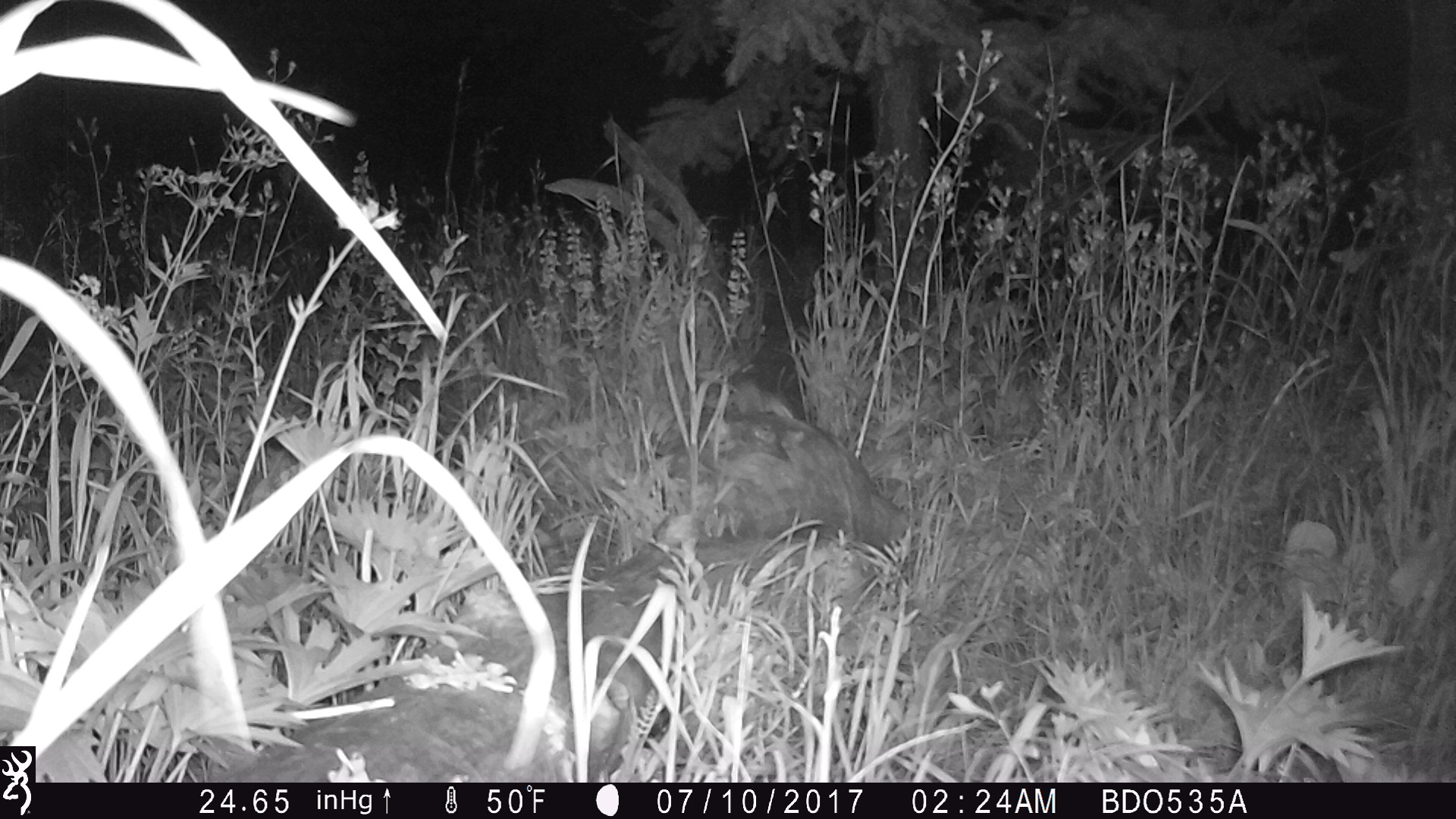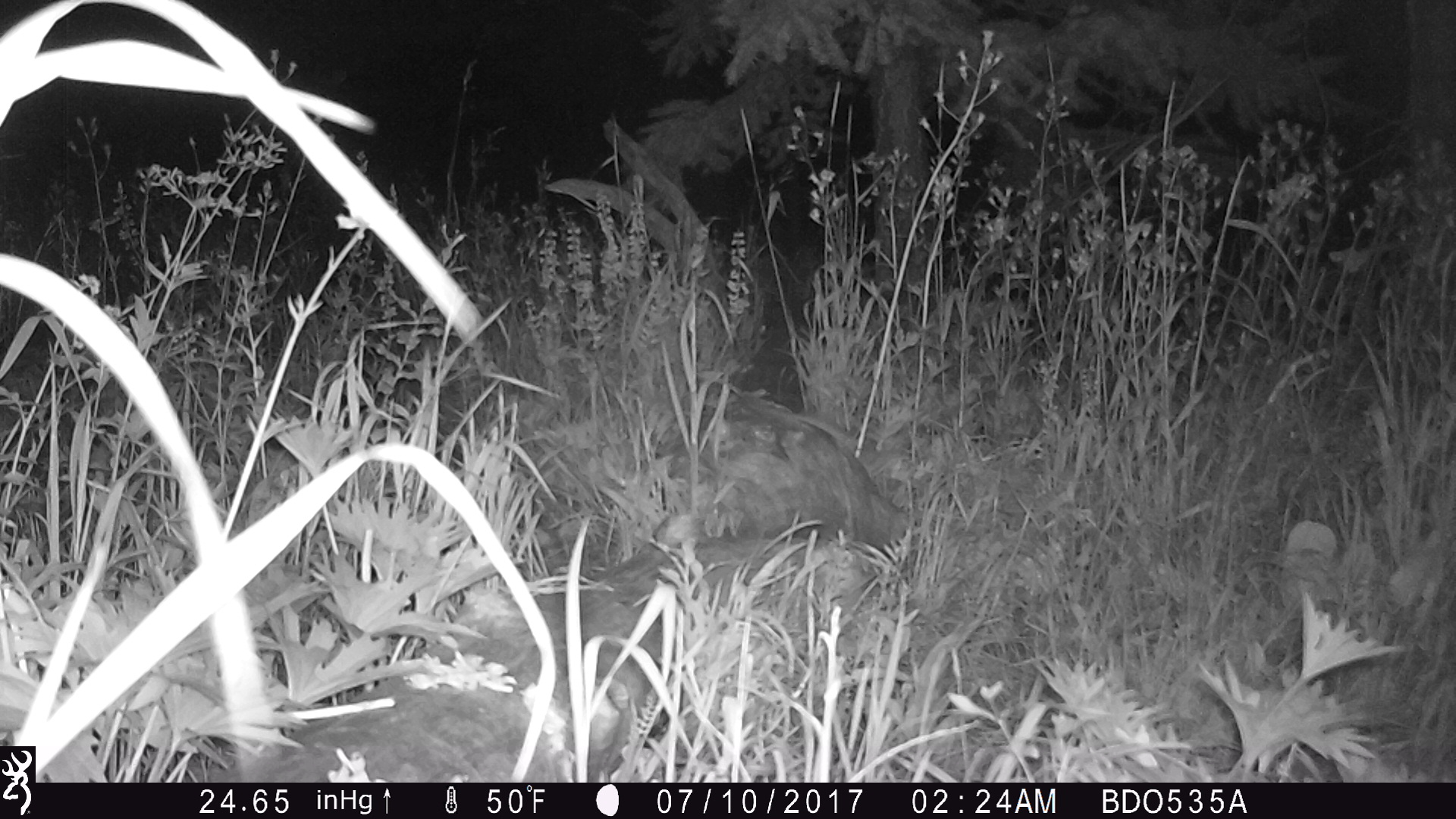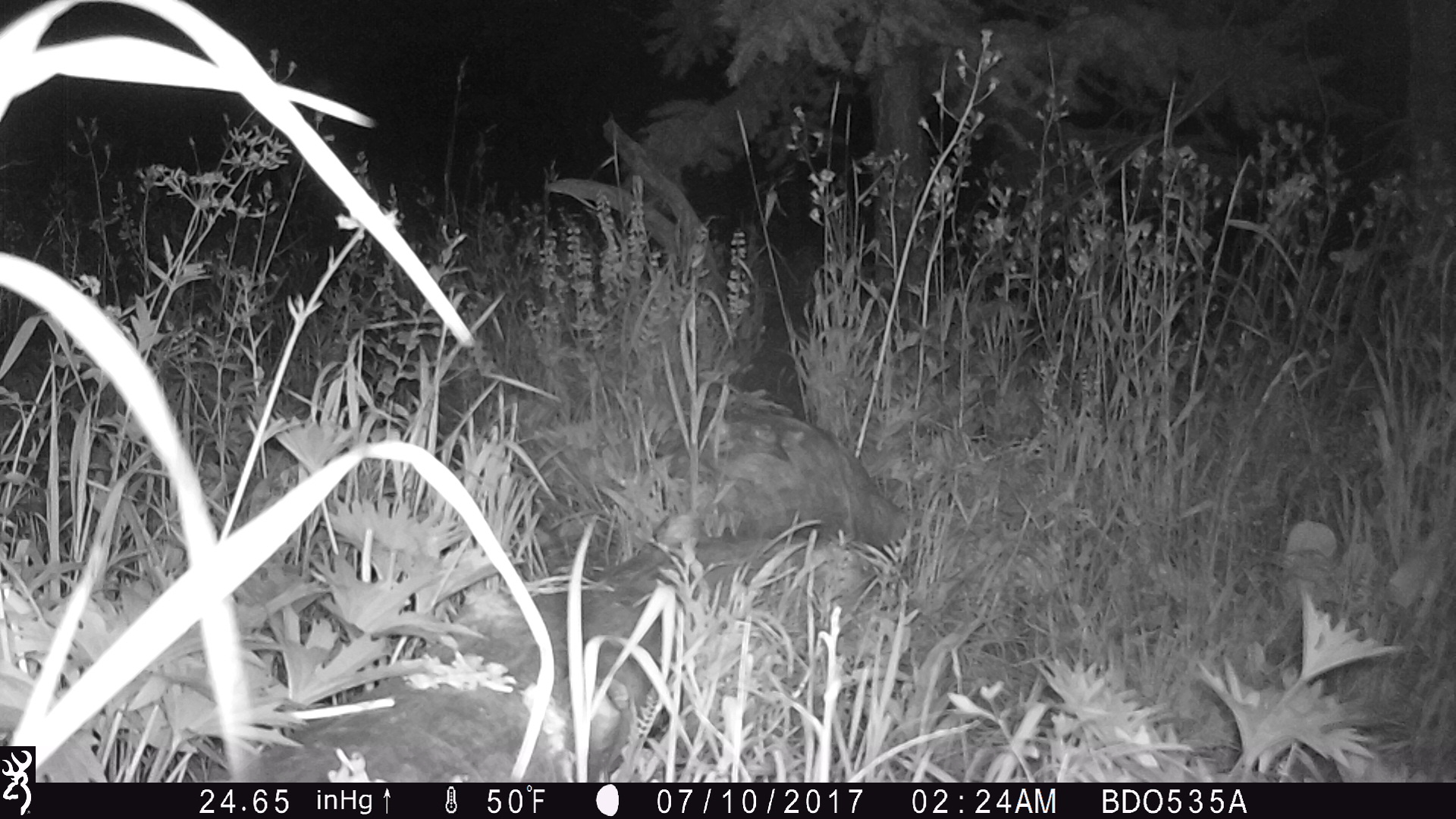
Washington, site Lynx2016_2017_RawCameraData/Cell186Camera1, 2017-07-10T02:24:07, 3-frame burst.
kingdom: Animalia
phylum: Chordata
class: Mammalia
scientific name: Mammalia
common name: small mammal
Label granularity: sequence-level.